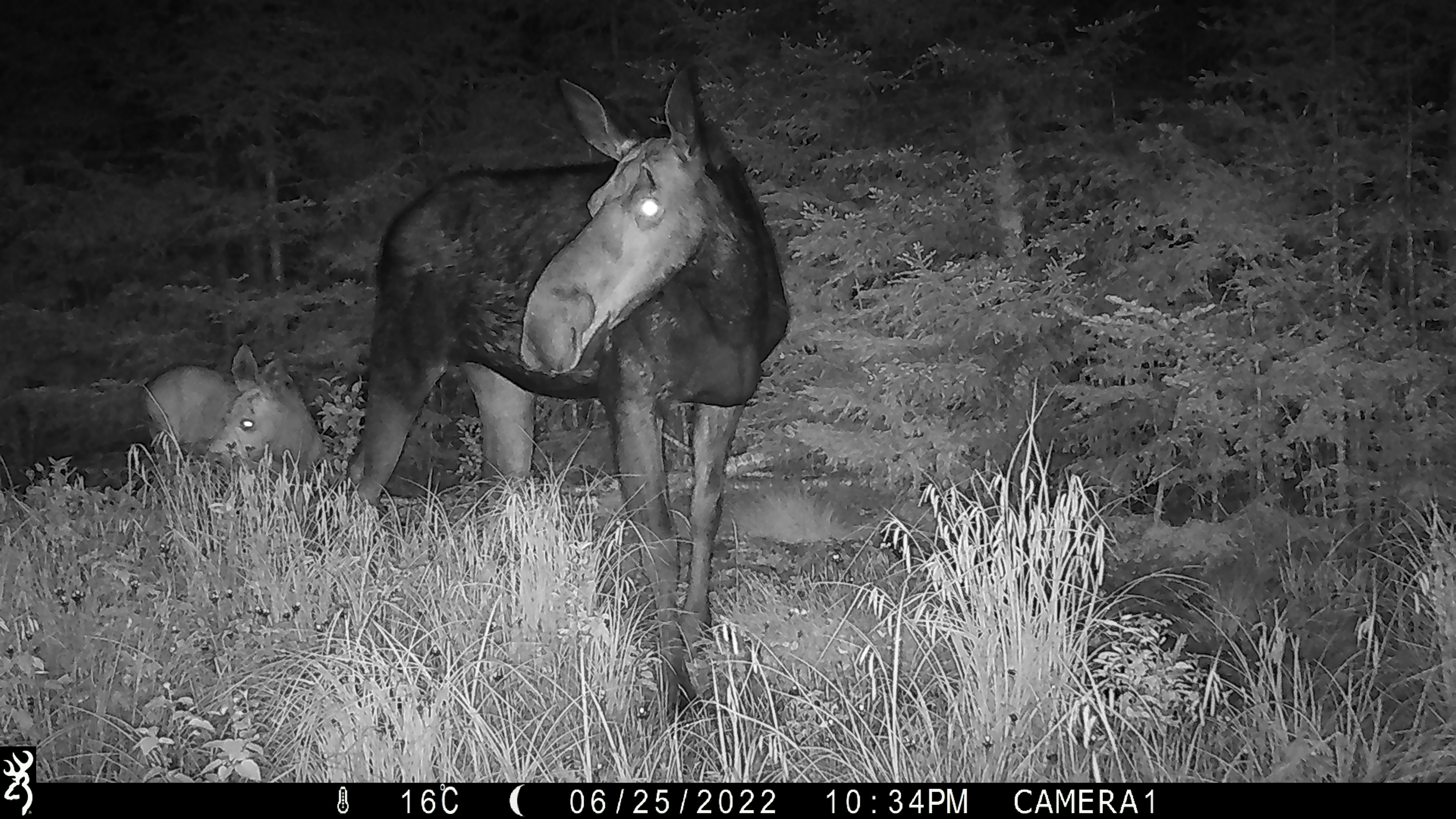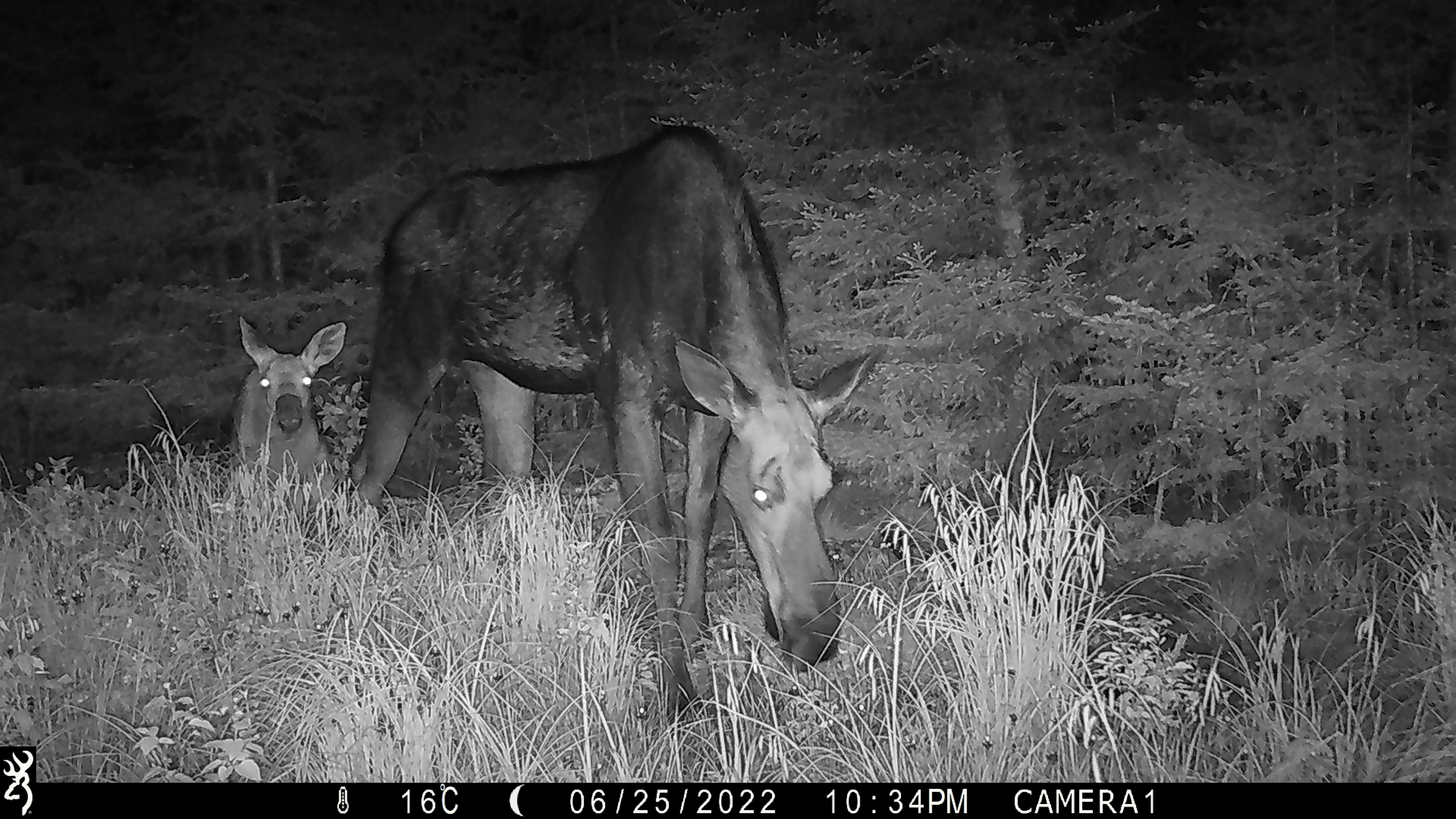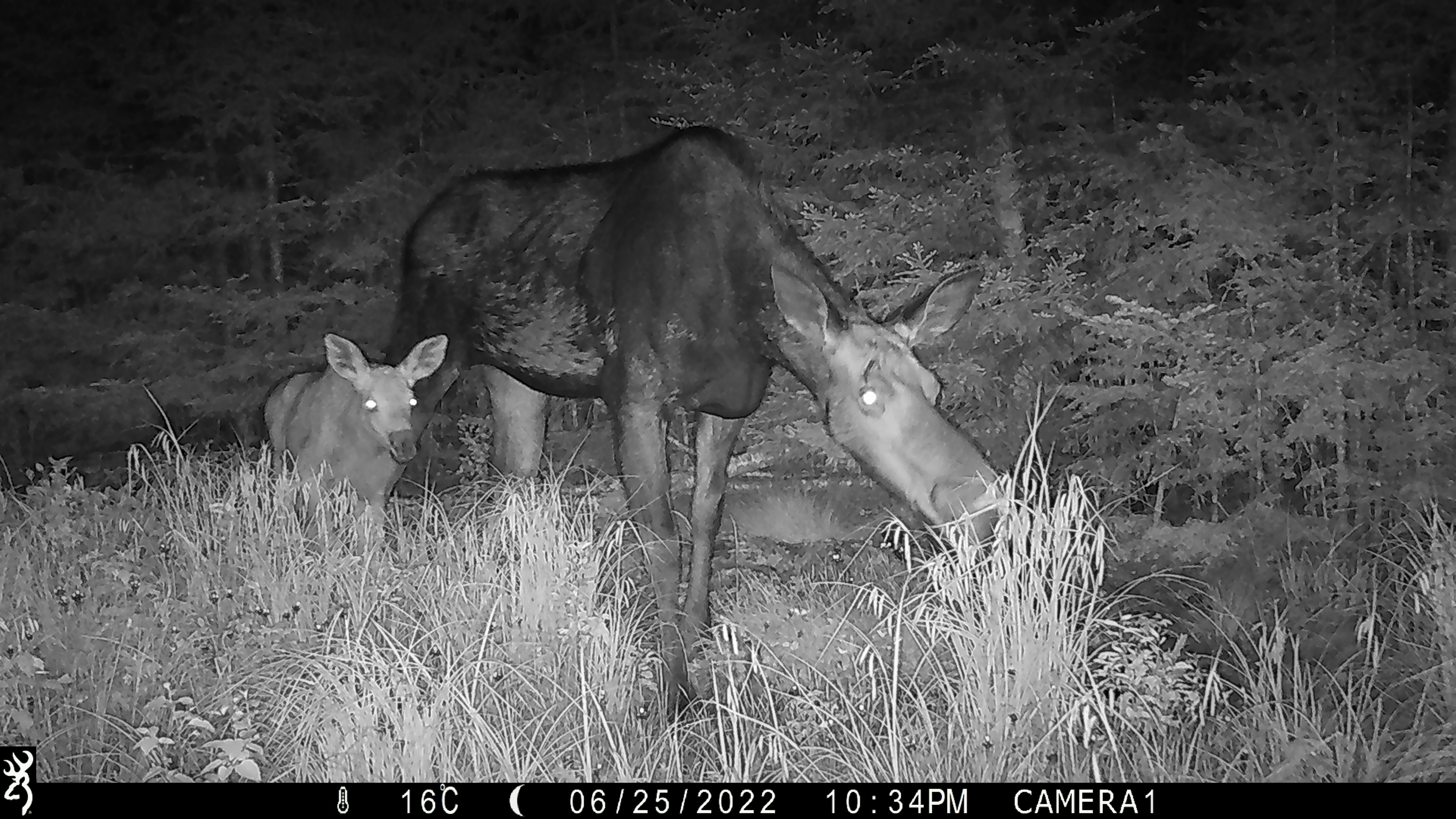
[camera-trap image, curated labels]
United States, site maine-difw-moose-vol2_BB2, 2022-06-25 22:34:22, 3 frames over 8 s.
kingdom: Animalia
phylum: Chordata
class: Mammalia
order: Artiodactyla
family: Cervidae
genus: Alces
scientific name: Alces alces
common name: moose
Moose (Alces alces).